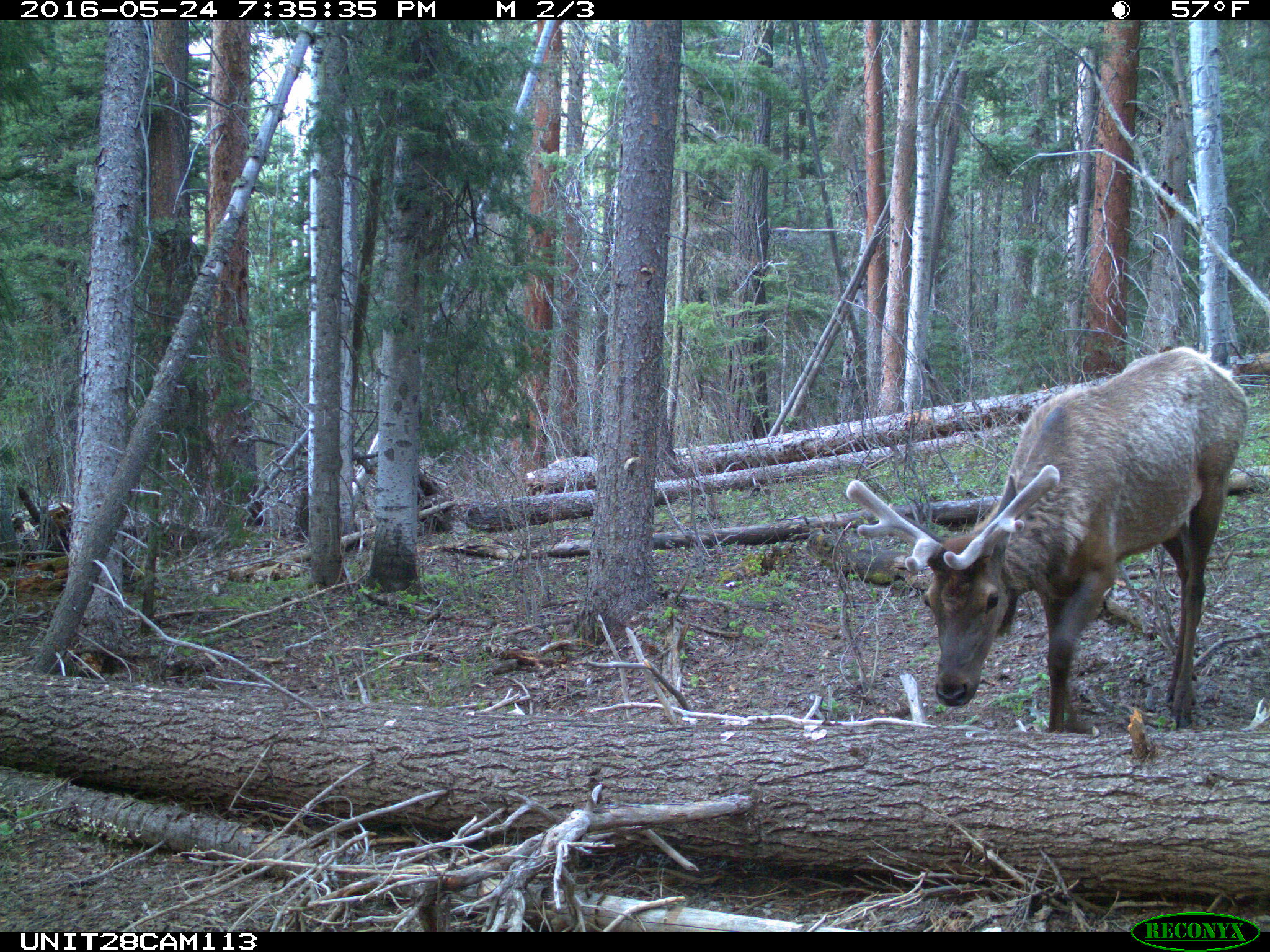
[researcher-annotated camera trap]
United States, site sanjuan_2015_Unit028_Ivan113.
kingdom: Animalia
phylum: Chordata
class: Mammalia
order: Artiodactyla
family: Cervidae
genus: Cervus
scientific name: Cervus elaphus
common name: red deer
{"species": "Cervus elaphus (red deer)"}